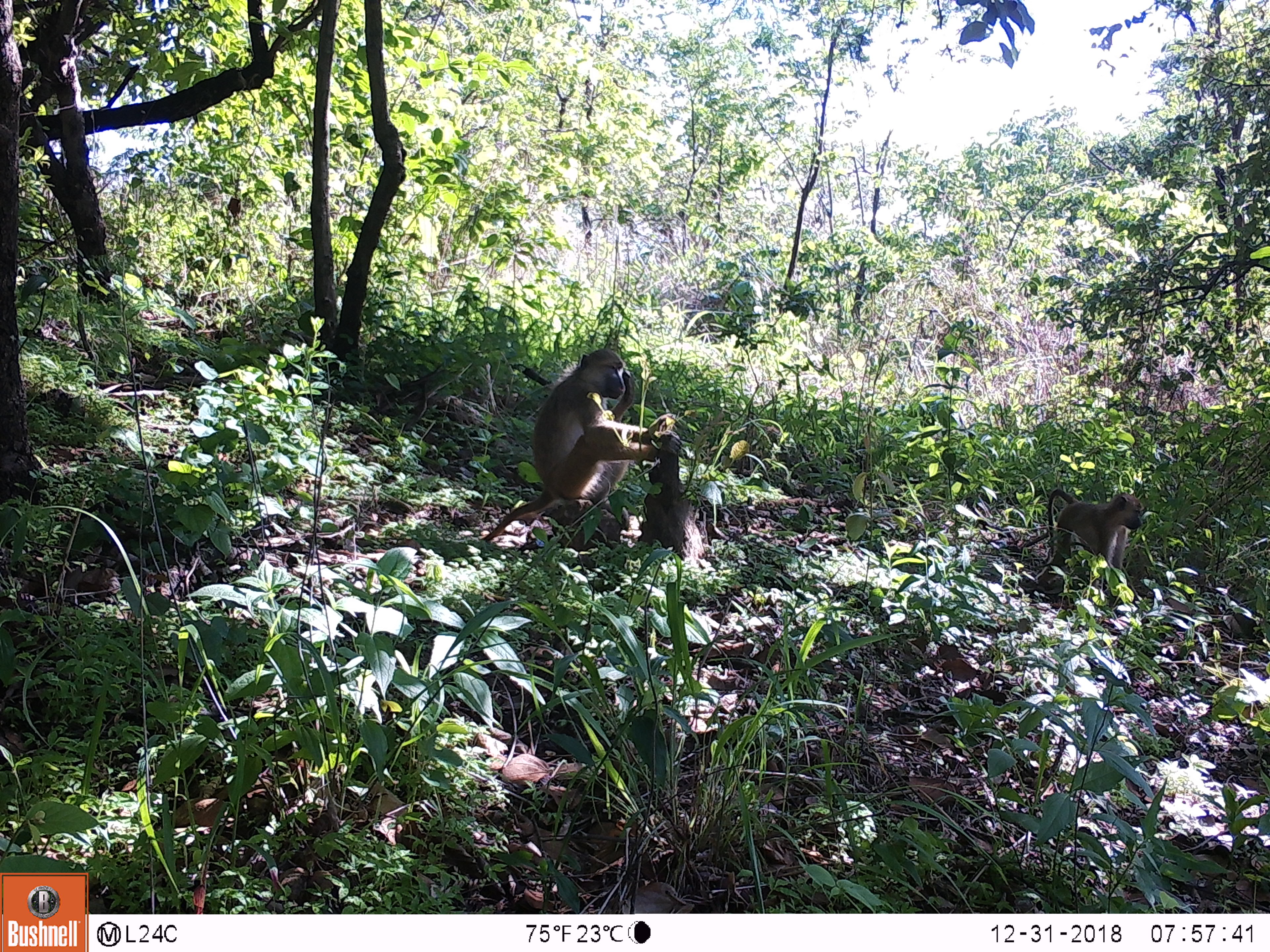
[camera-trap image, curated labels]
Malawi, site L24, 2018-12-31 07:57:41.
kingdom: Animalia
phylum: Chordata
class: Mammalia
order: Primates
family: Cercopithecidae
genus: Papio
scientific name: Papio cynocephalus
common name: yellow baboon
Yellow baboon (Papio cynocephalus), count 2.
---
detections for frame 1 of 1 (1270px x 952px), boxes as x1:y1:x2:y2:
yellow baboon: 472:328:691:545; 1035:485:1158:581